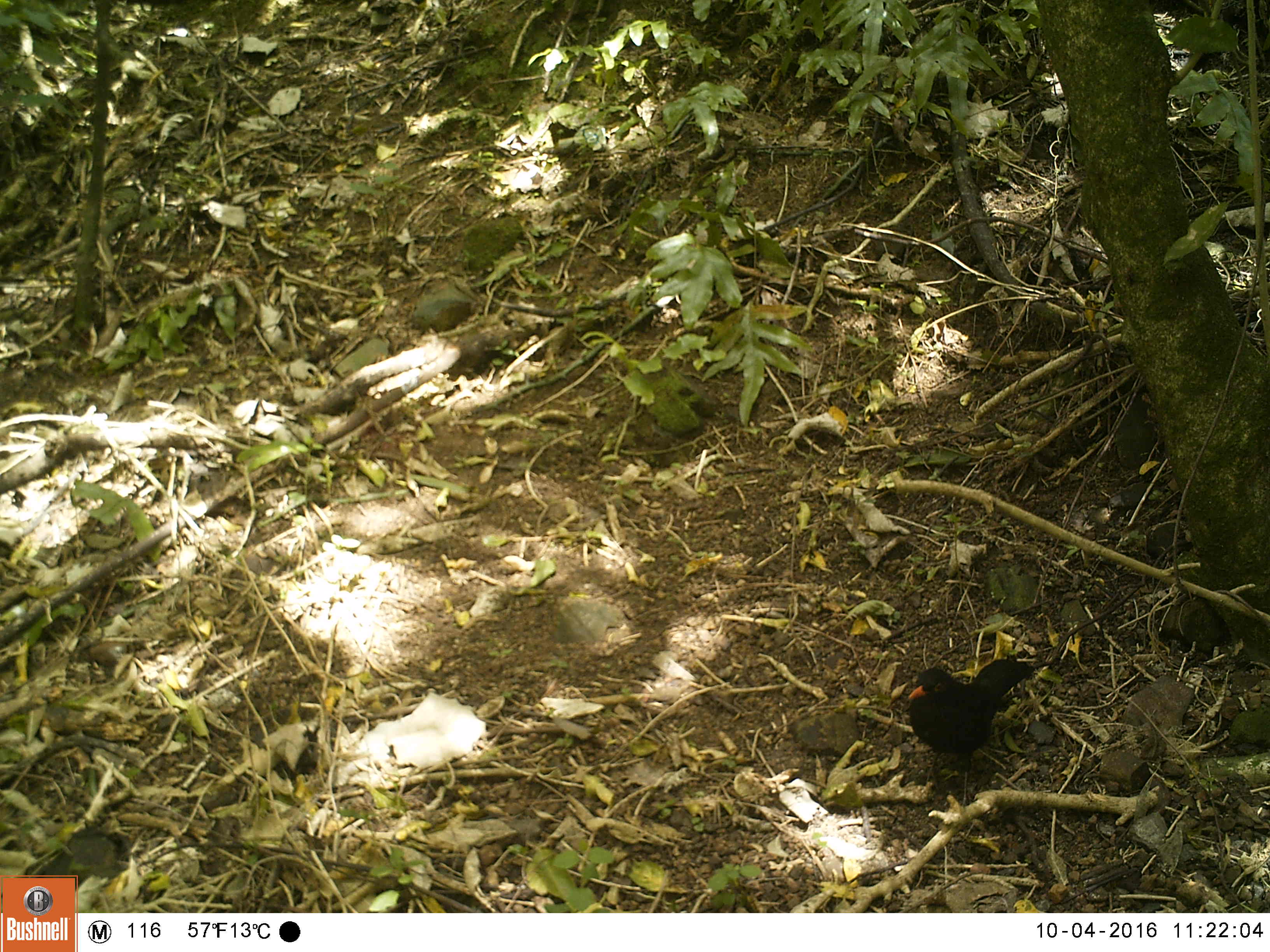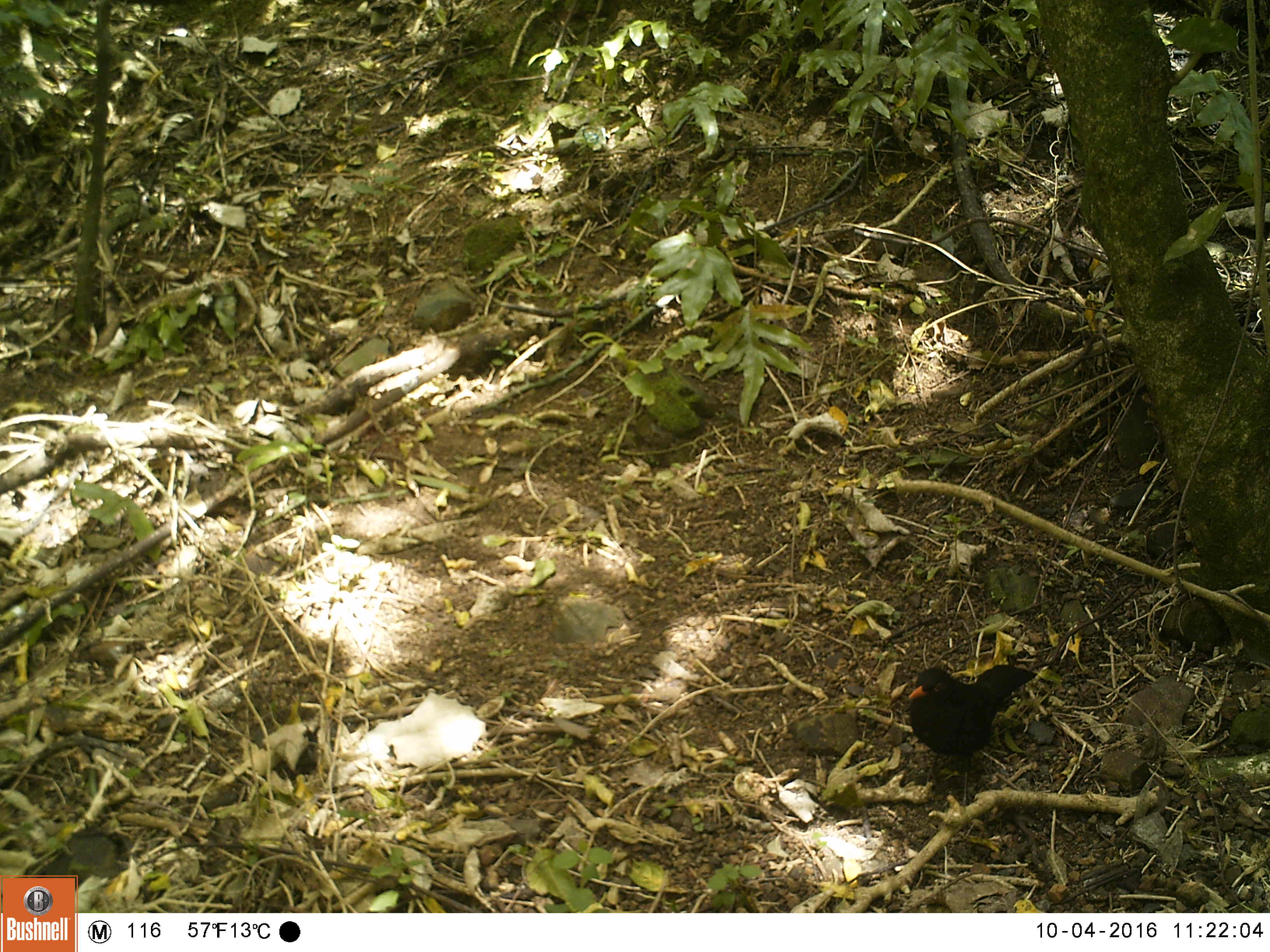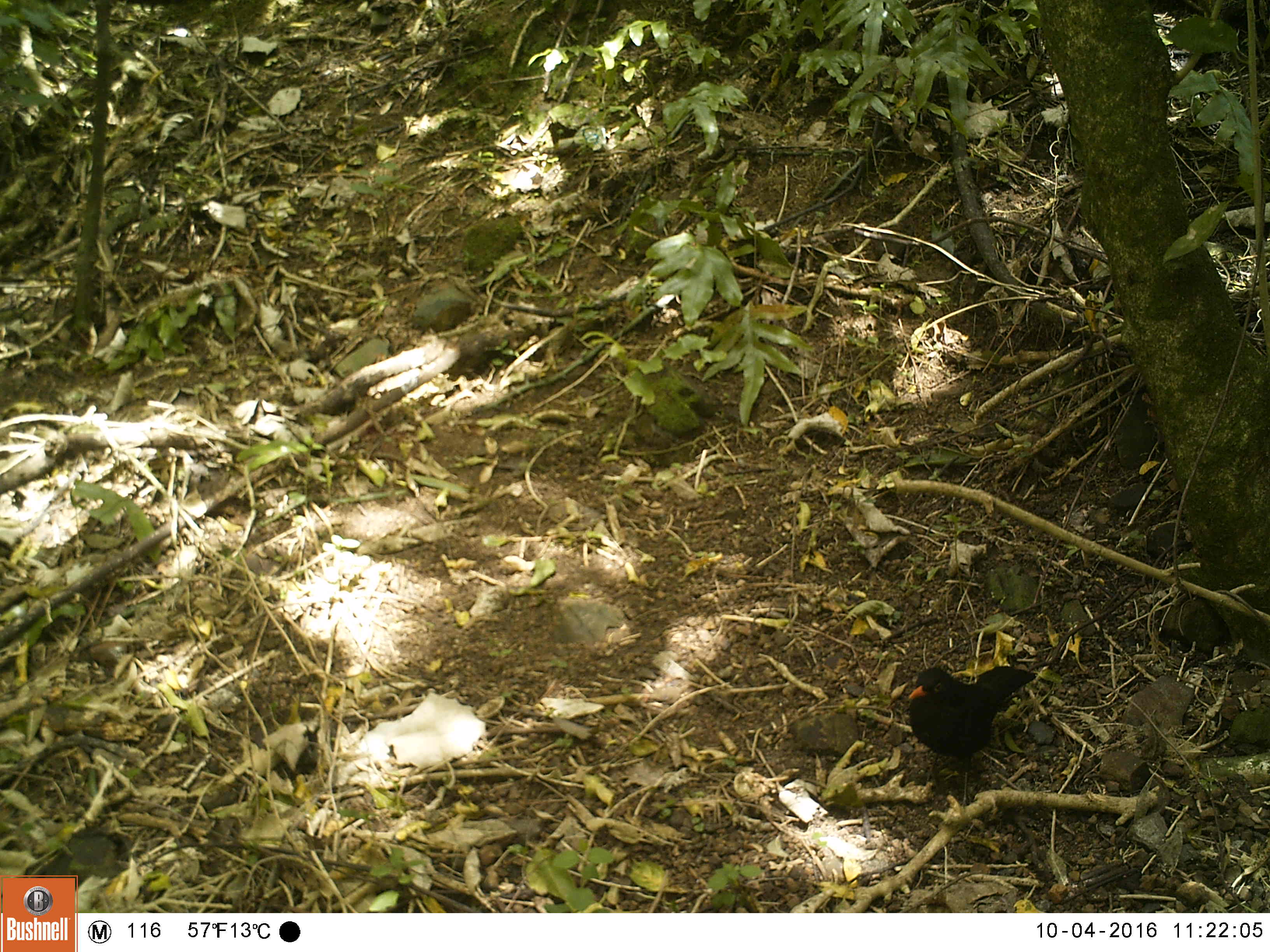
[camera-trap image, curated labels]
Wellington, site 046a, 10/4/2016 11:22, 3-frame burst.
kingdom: Animalia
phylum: Chordata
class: Aves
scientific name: Aves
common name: bird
Bird (Aves).